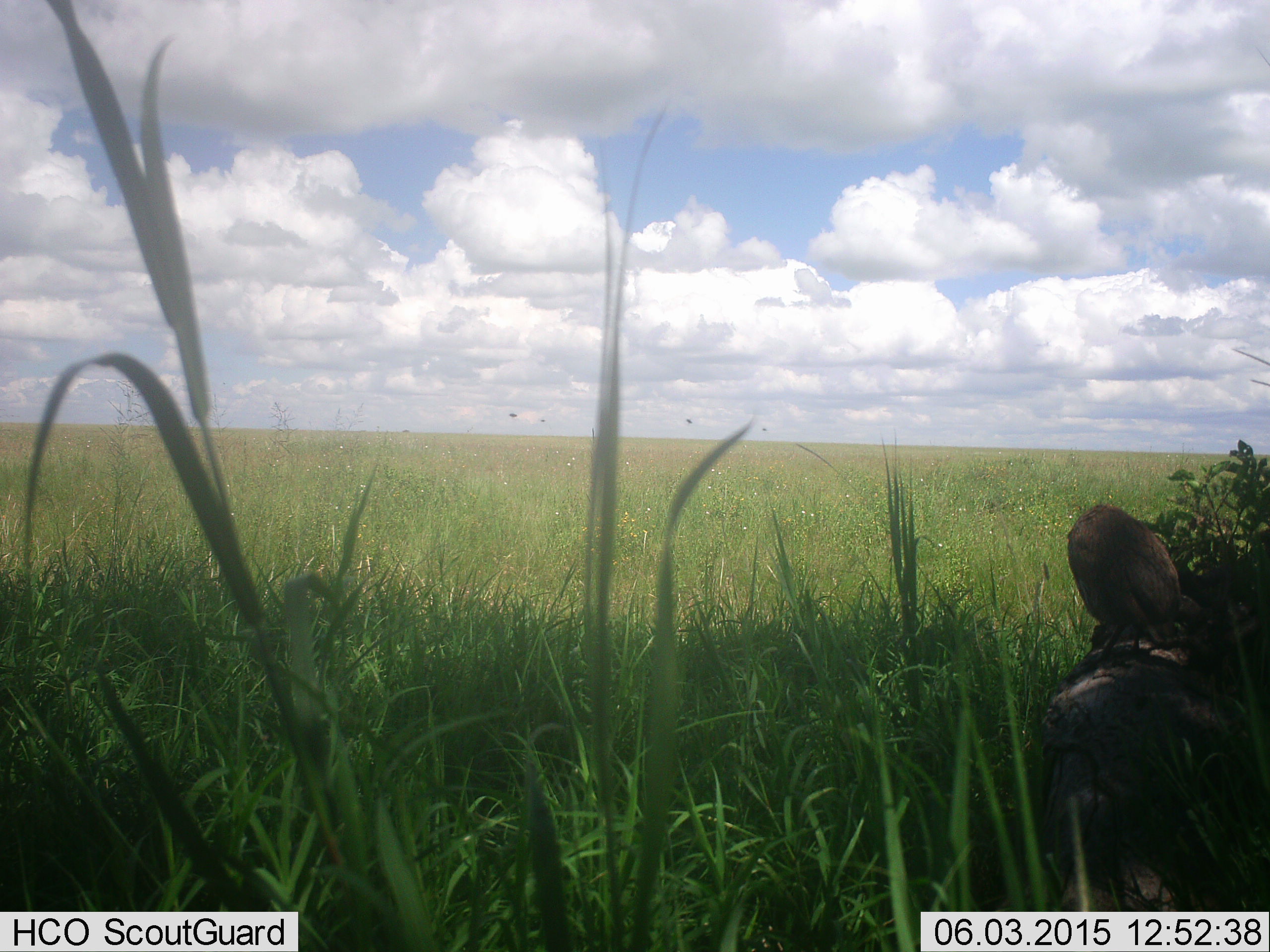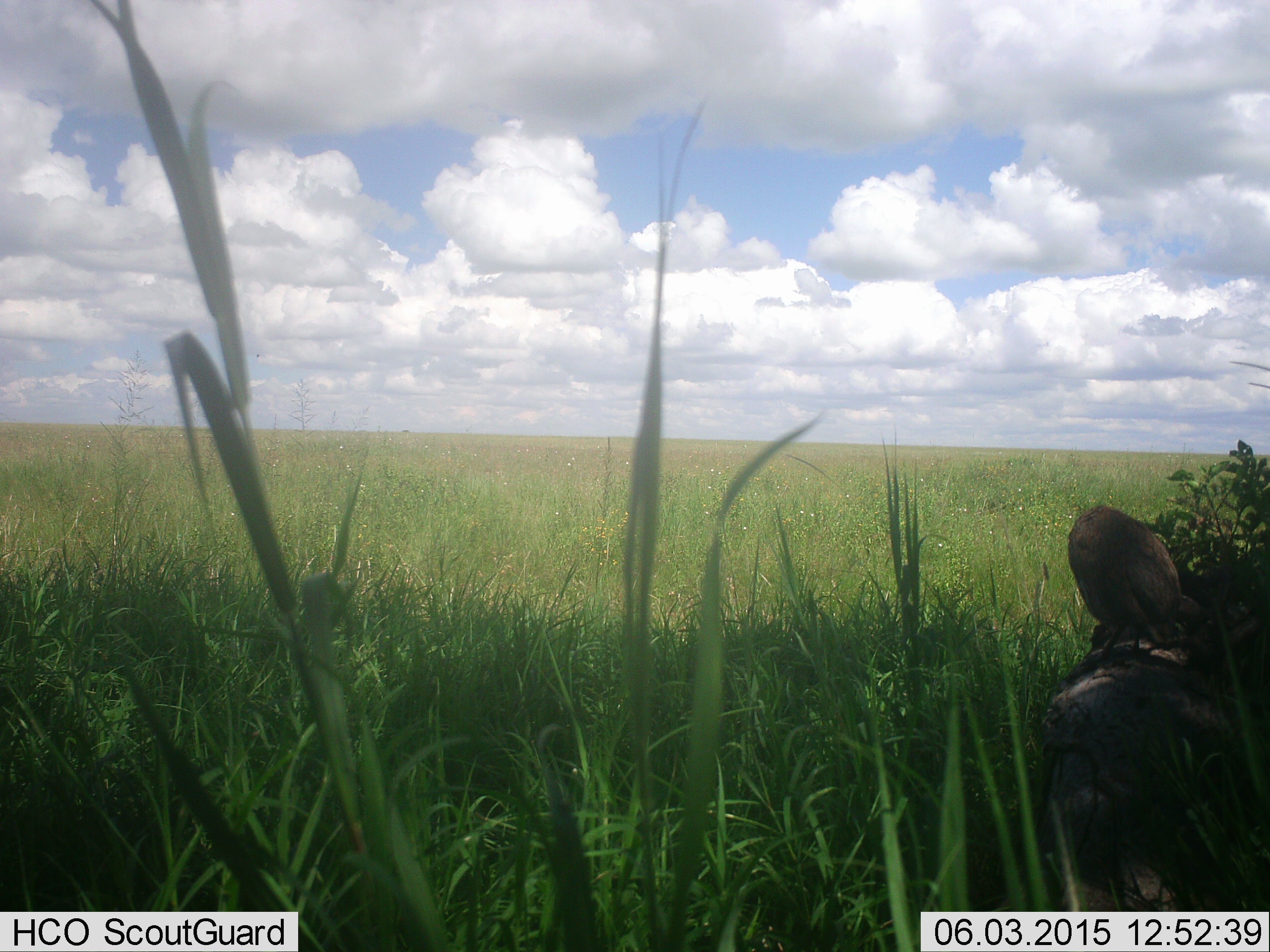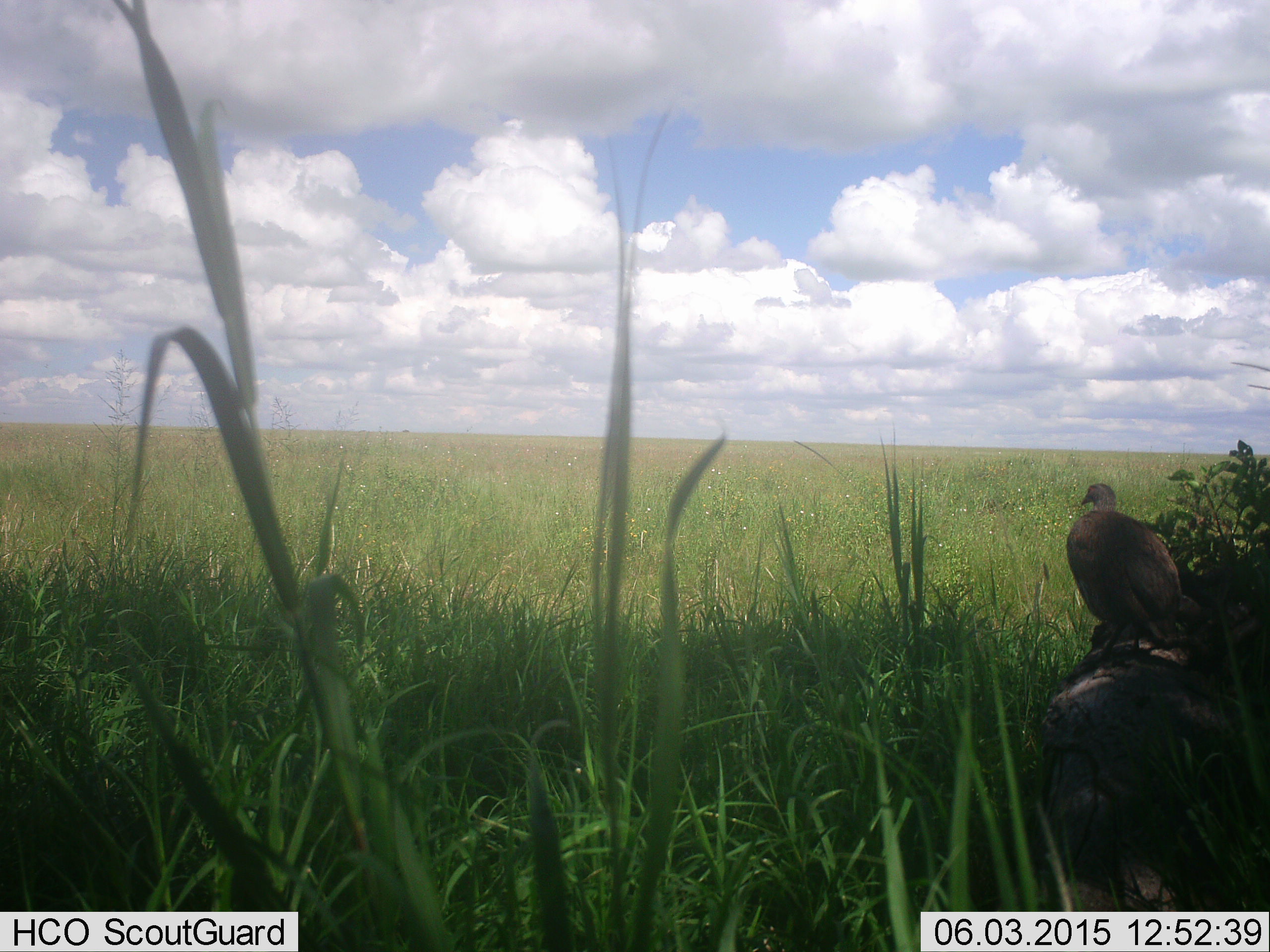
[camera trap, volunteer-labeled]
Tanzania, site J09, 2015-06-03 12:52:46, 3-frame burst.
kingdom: Animalia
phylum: Chordata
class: Aves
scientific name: Aves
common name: bird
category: otherbird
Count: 1.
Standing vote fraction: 60%.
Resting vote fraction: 20%.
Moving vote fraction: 20%.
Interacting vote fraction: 0%.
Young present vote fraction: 0%.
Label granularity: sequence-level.